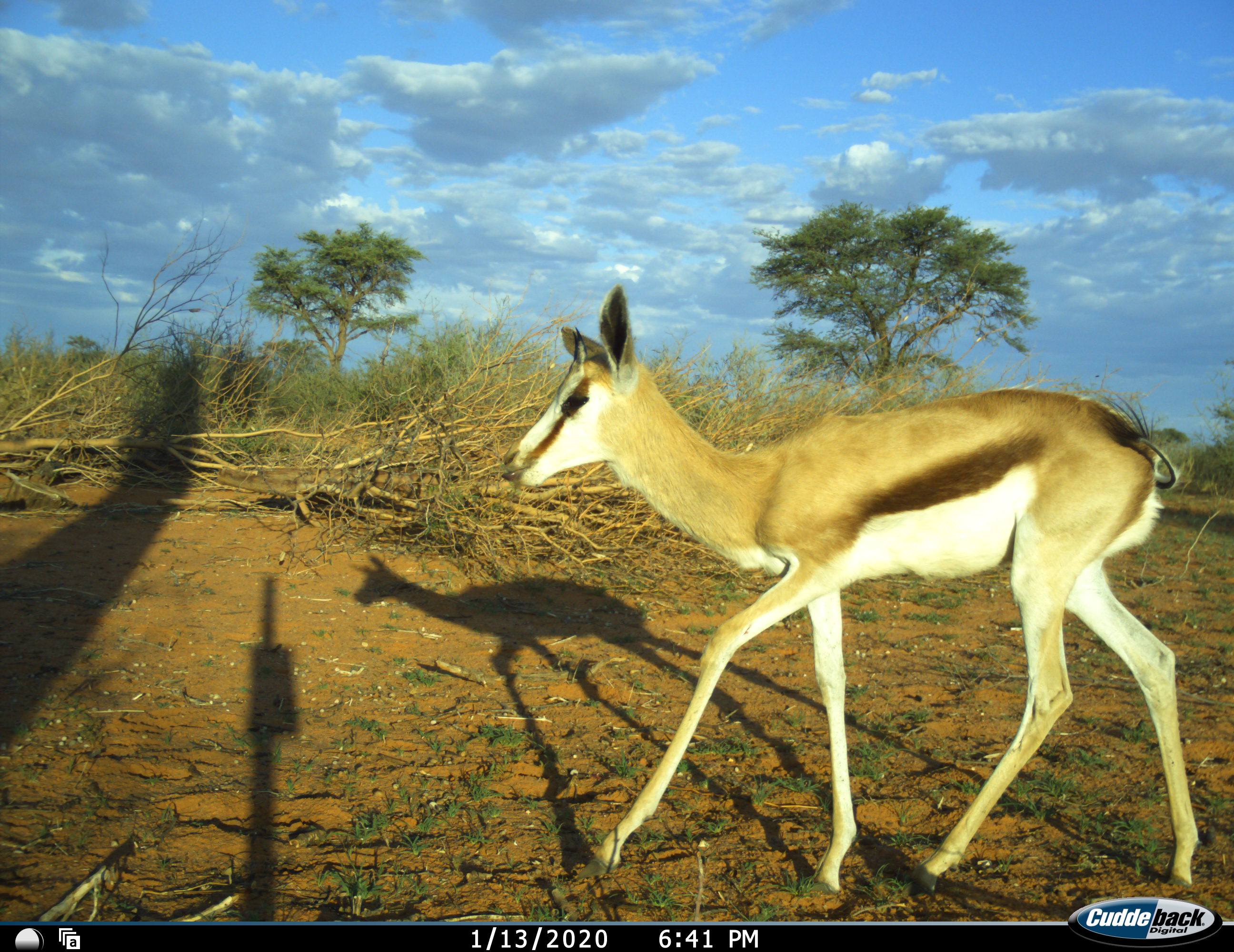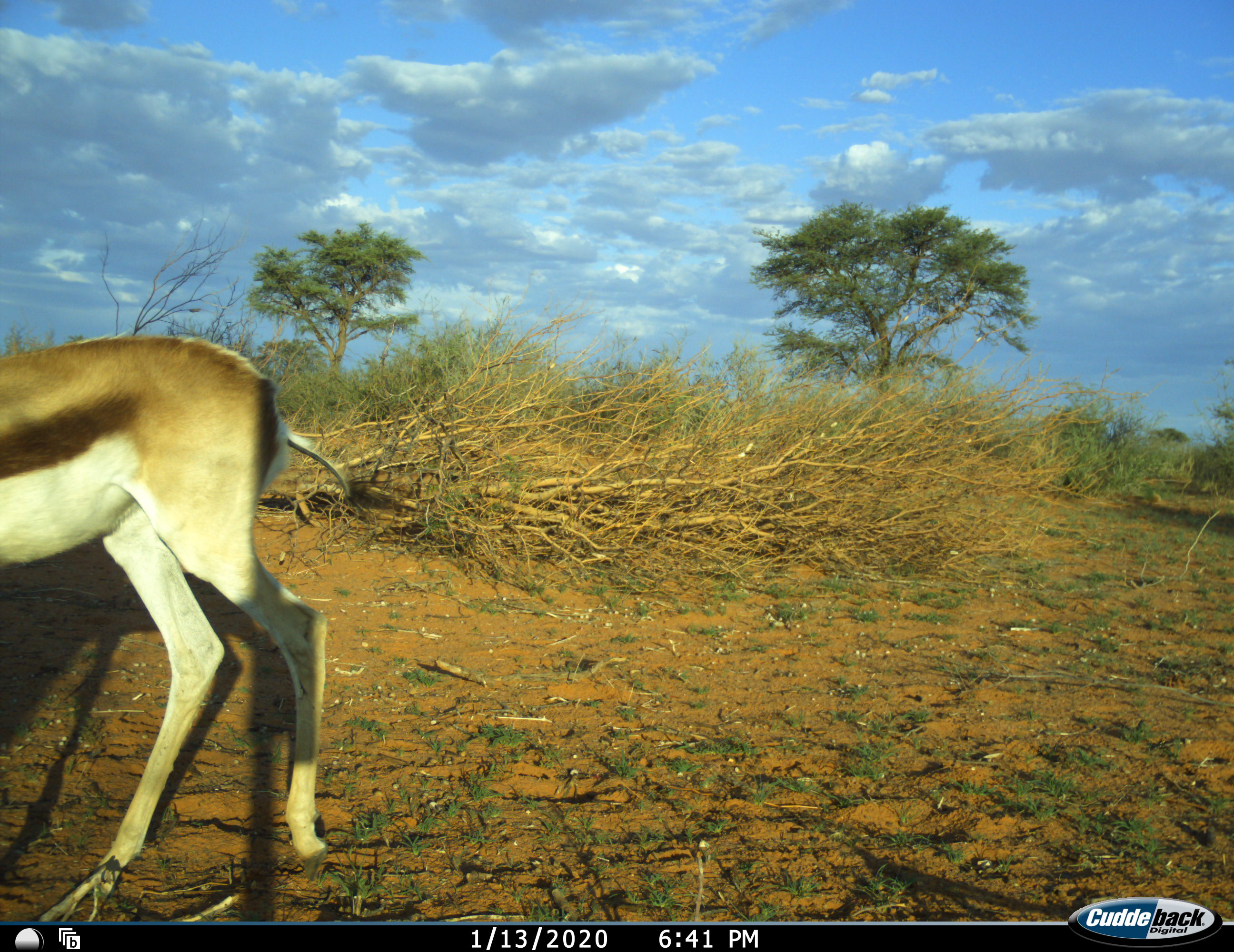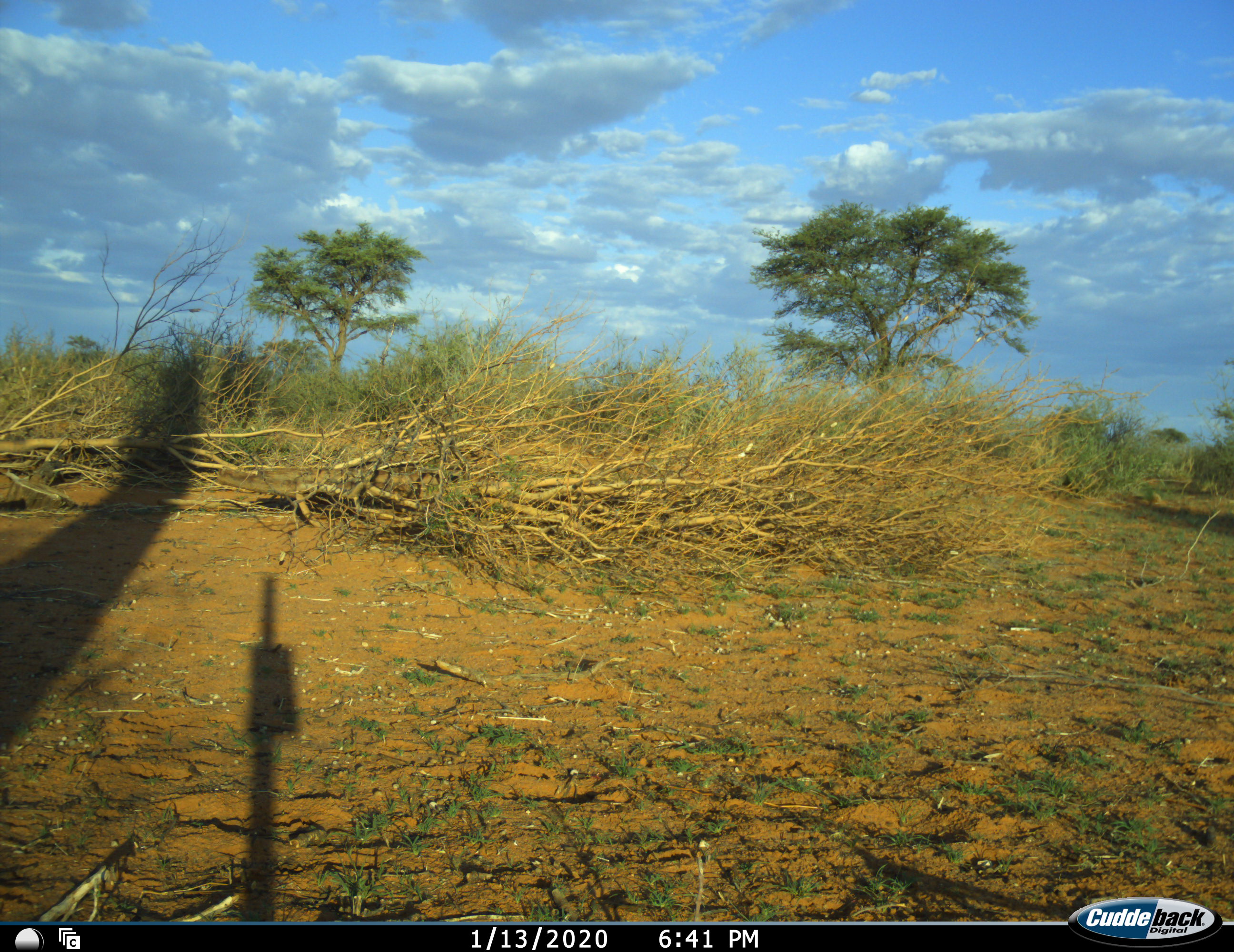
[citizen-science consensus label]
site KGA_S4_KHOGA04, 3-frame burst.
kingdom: Animalia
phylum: Chordata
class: Mammalia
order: Artiodactyla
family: Bovidae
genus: Antidorcas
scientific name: Antidorcas marsupialis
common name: springbok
Springbok (Antidorcas marsupialis), count 1. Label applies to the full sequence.